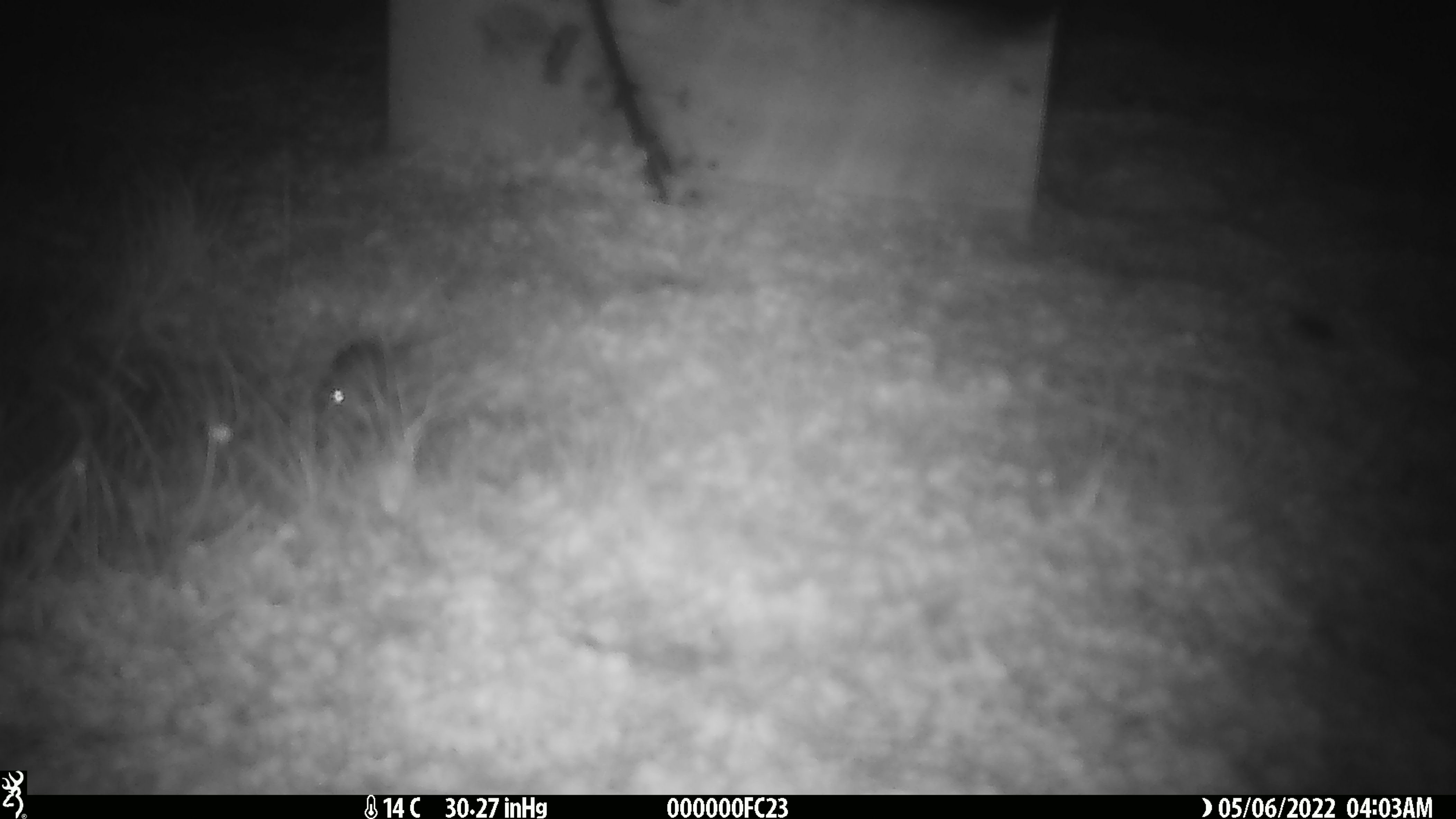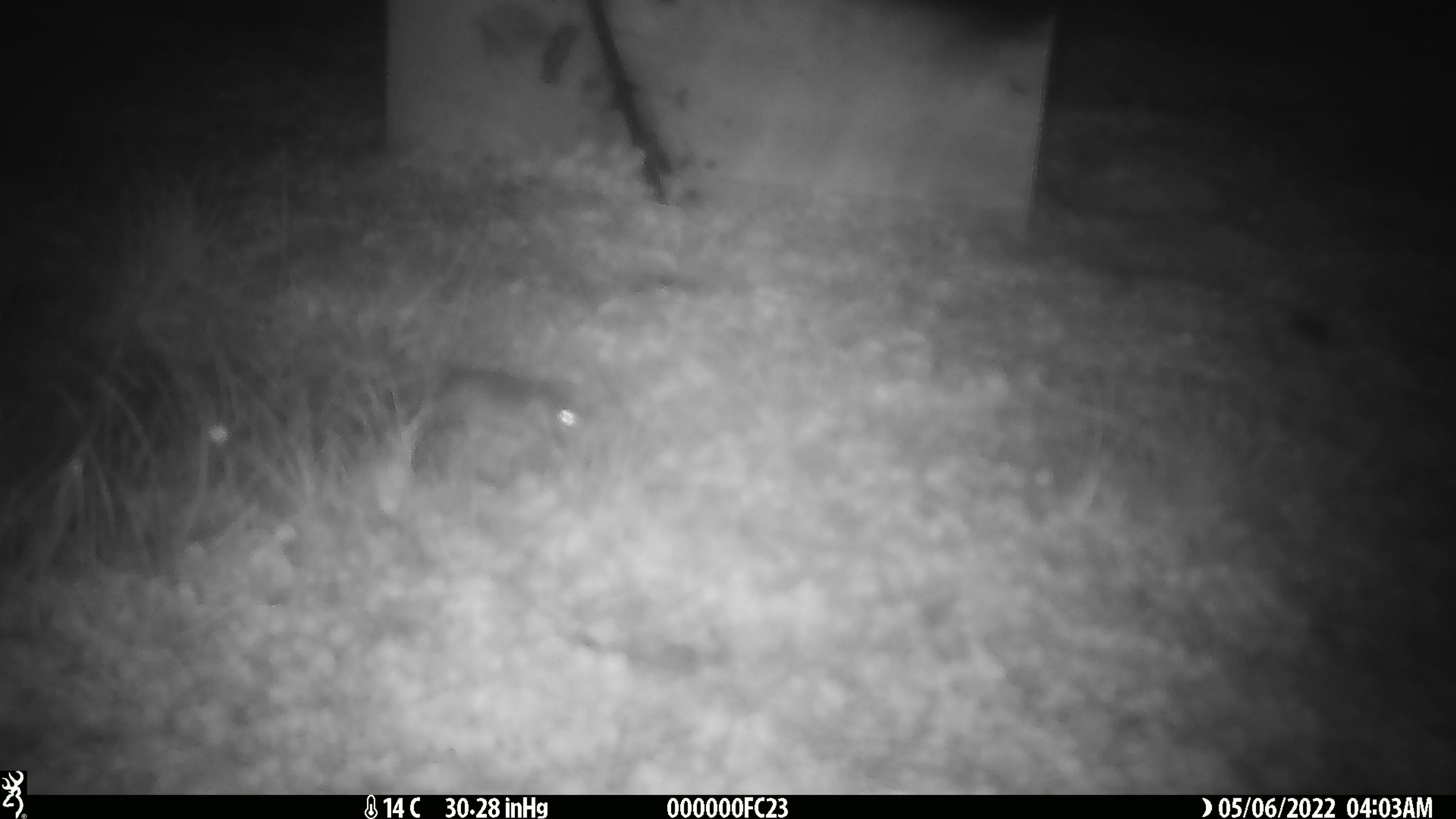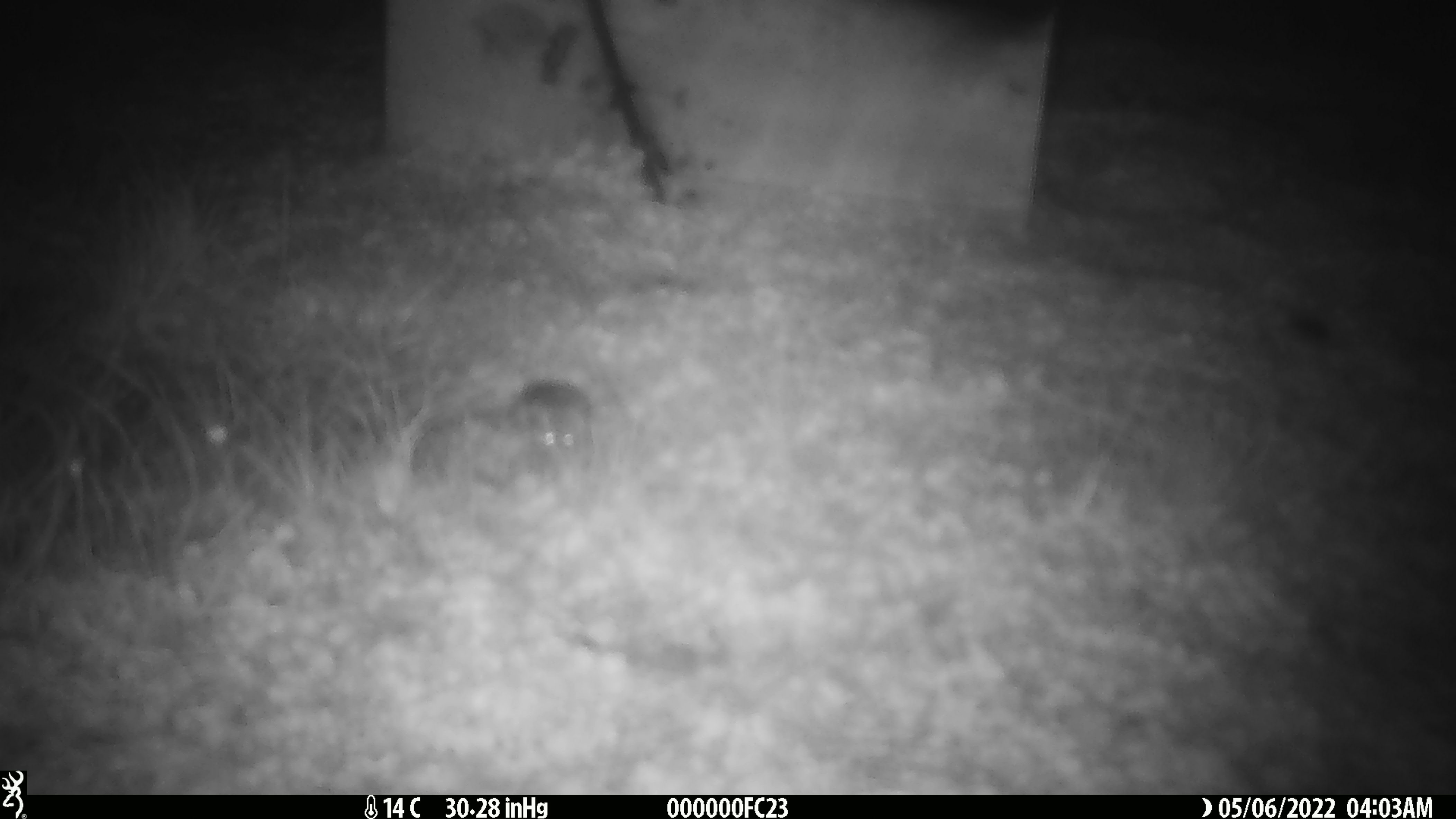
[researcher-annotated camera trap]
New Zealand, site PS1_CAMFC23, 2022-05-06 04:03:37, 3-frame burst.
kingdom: Animalia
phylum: Chordata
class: Mammalia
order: Rodentia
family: Muridae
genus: Mus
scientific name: Mus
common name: mouse